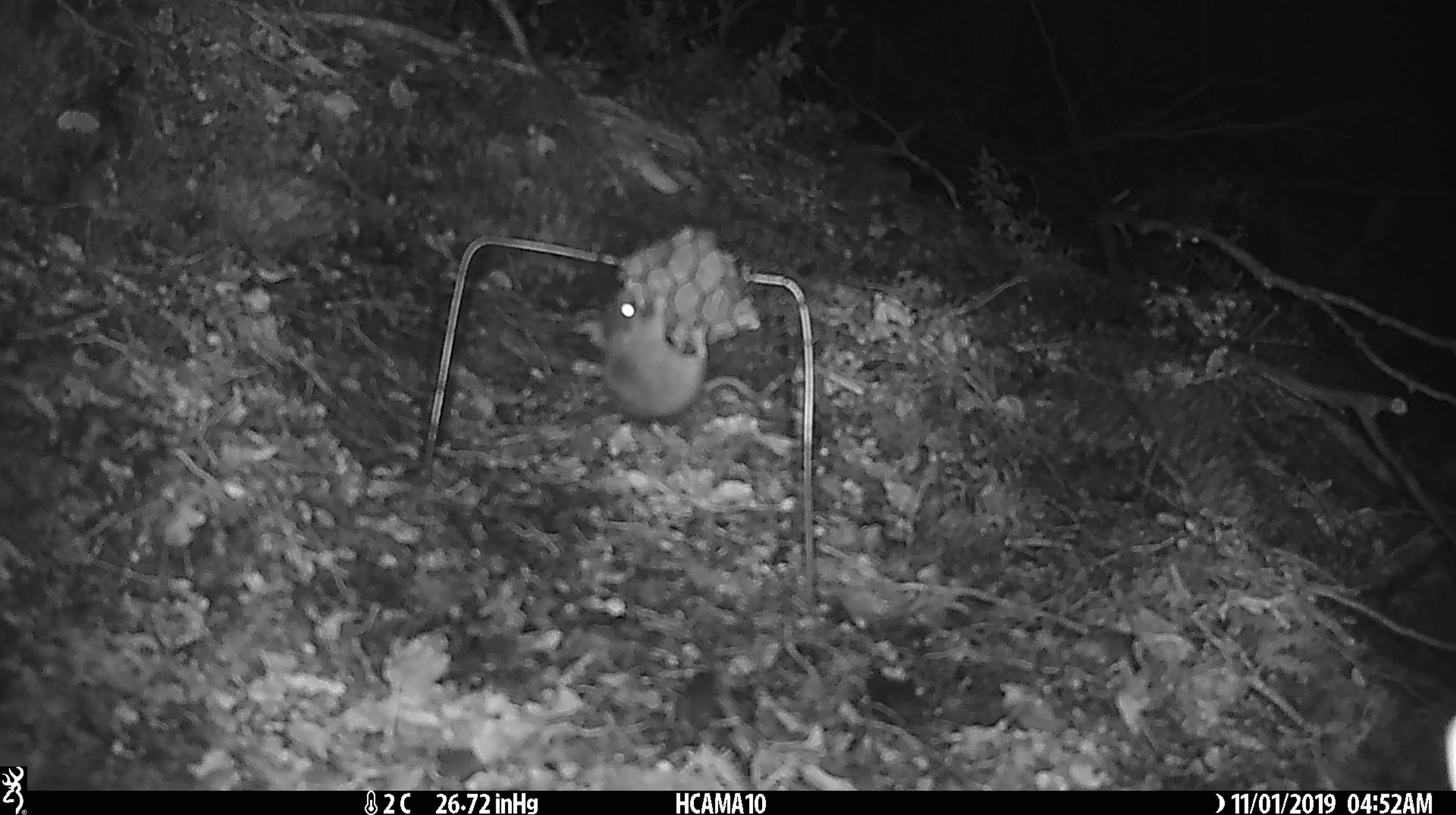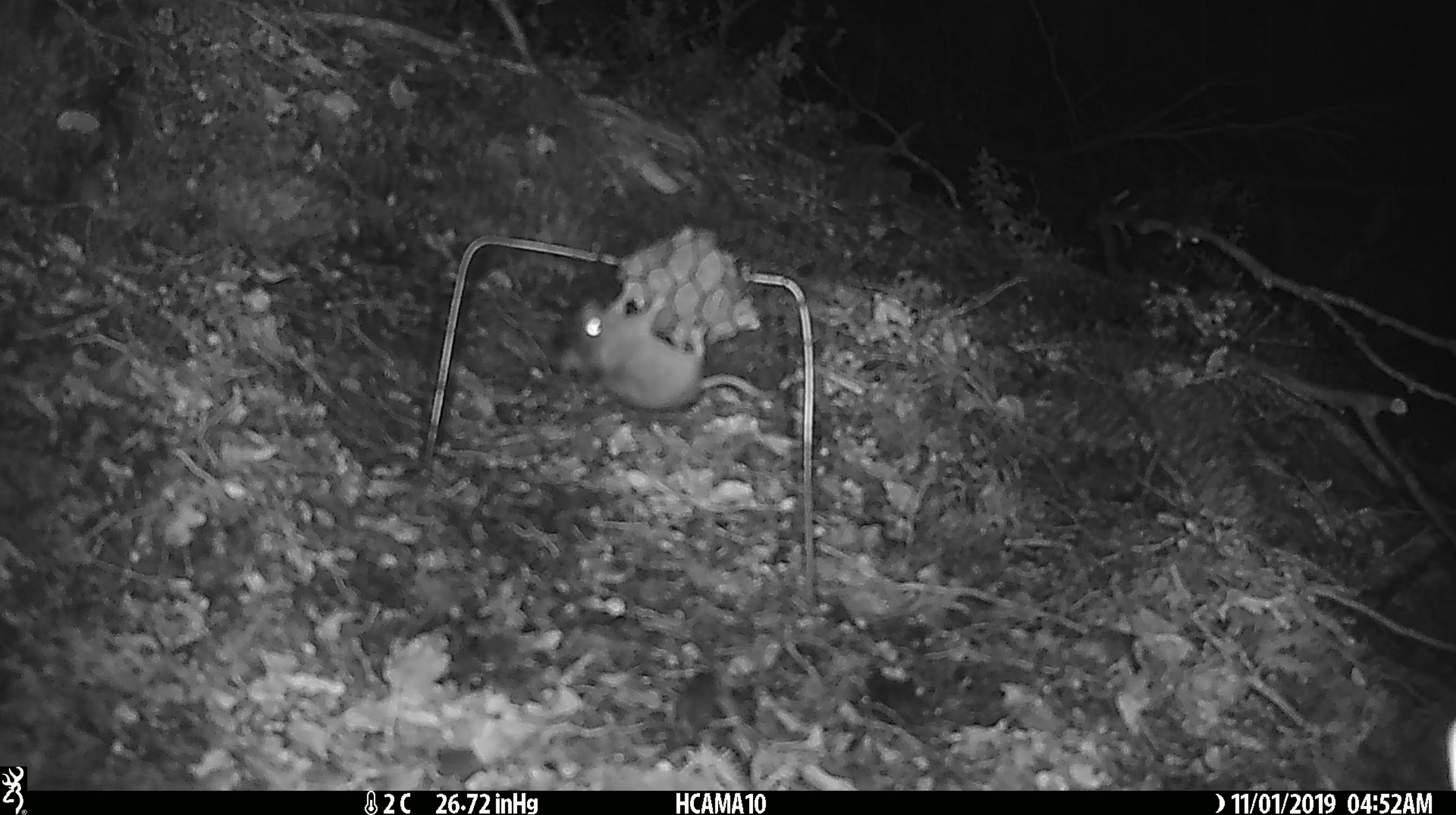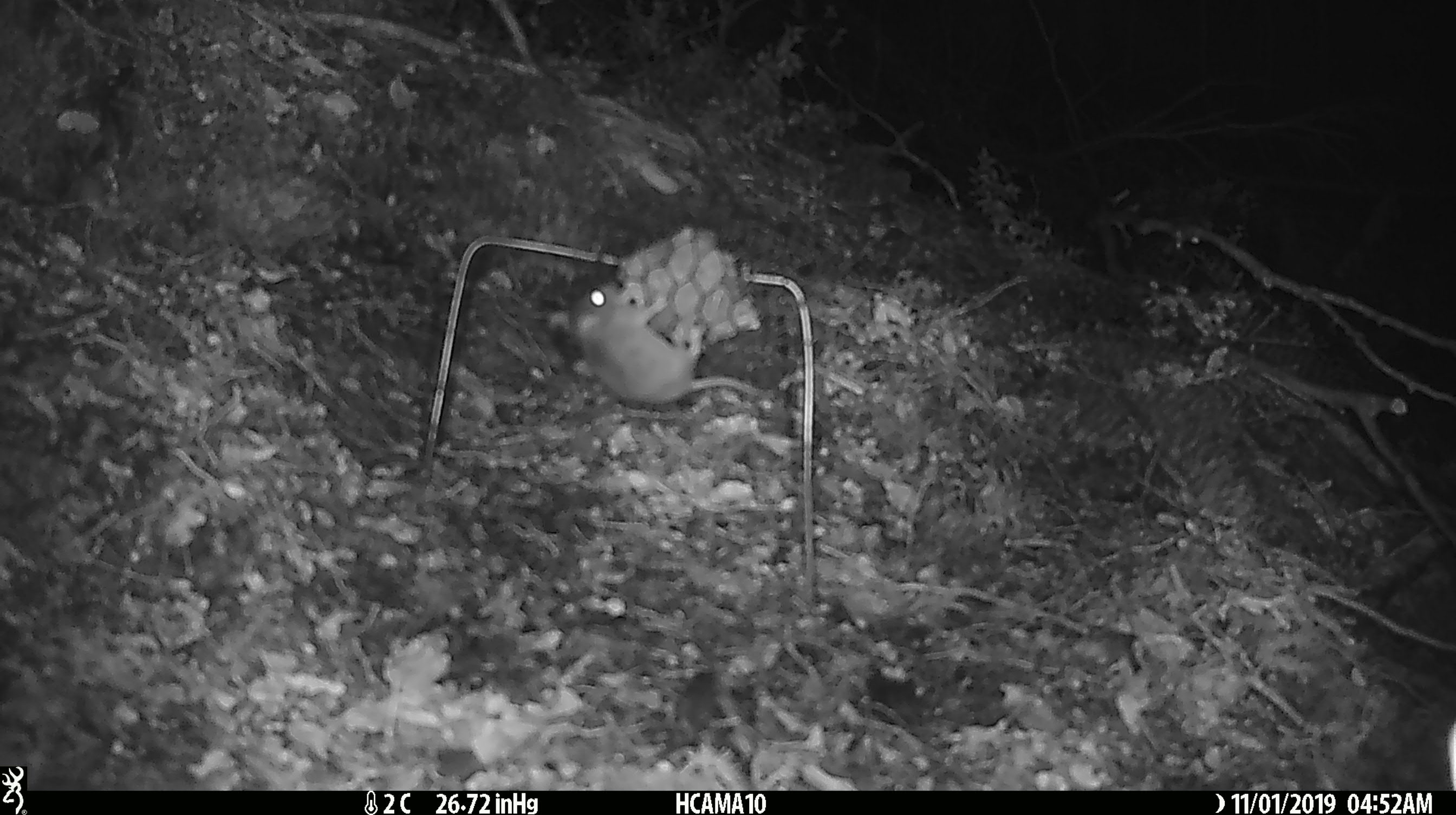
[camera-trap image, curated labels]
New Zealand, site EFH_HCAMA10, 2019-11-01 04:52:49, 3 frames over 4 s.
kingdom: Animalia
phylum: Chordata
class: Mammalia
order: Rodentia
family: Muridae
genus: Mus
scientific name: Mus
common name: mouse